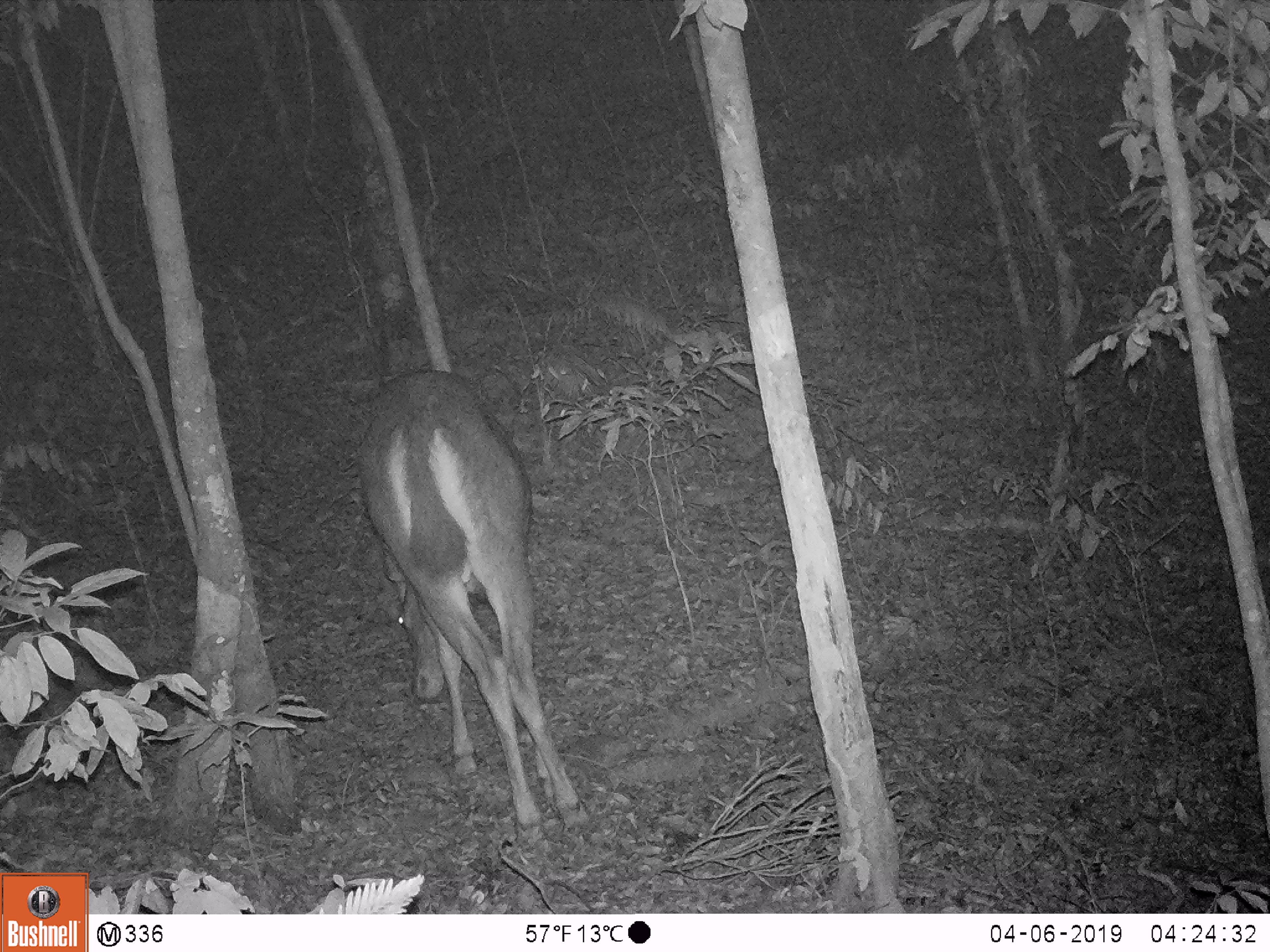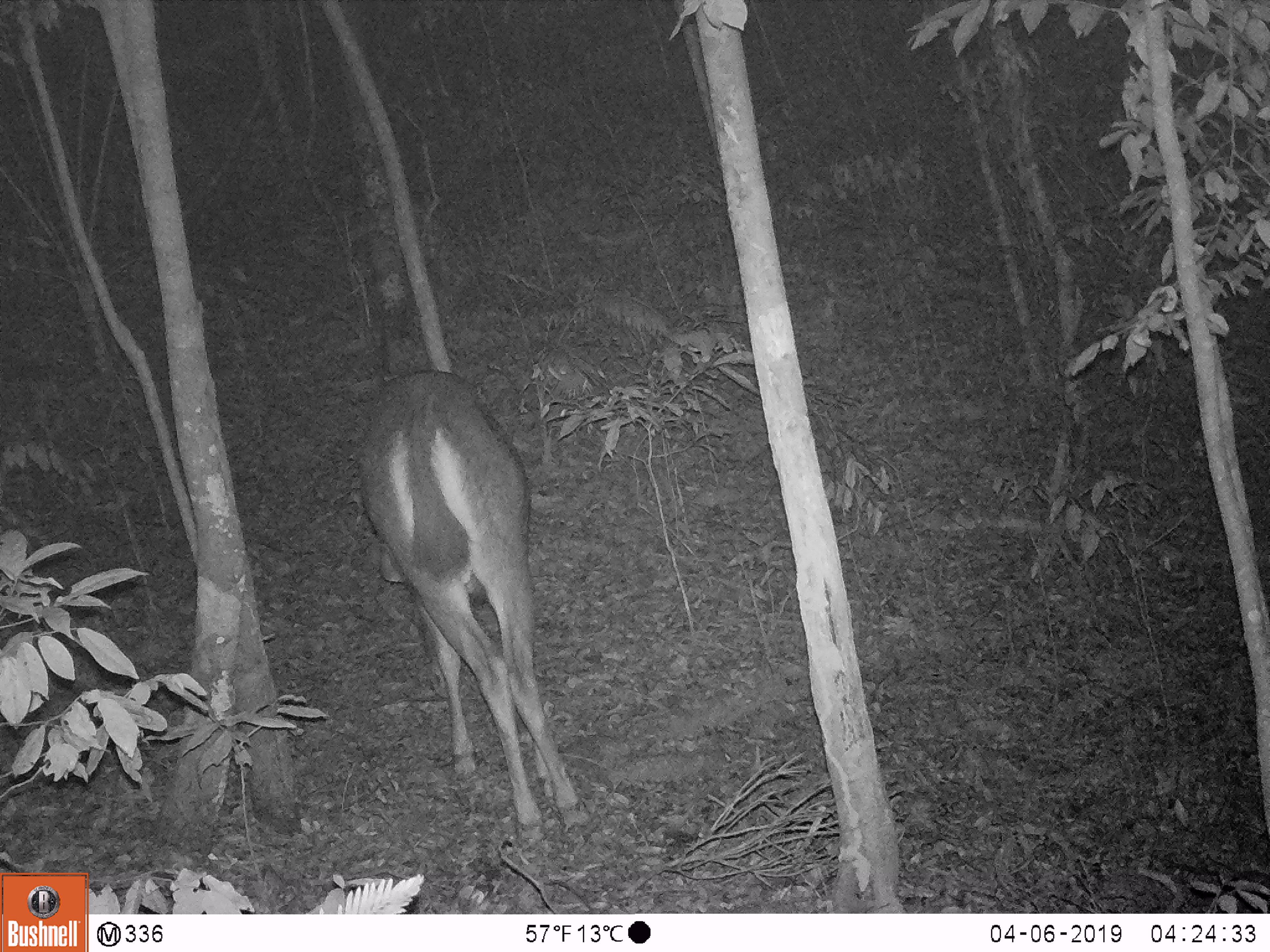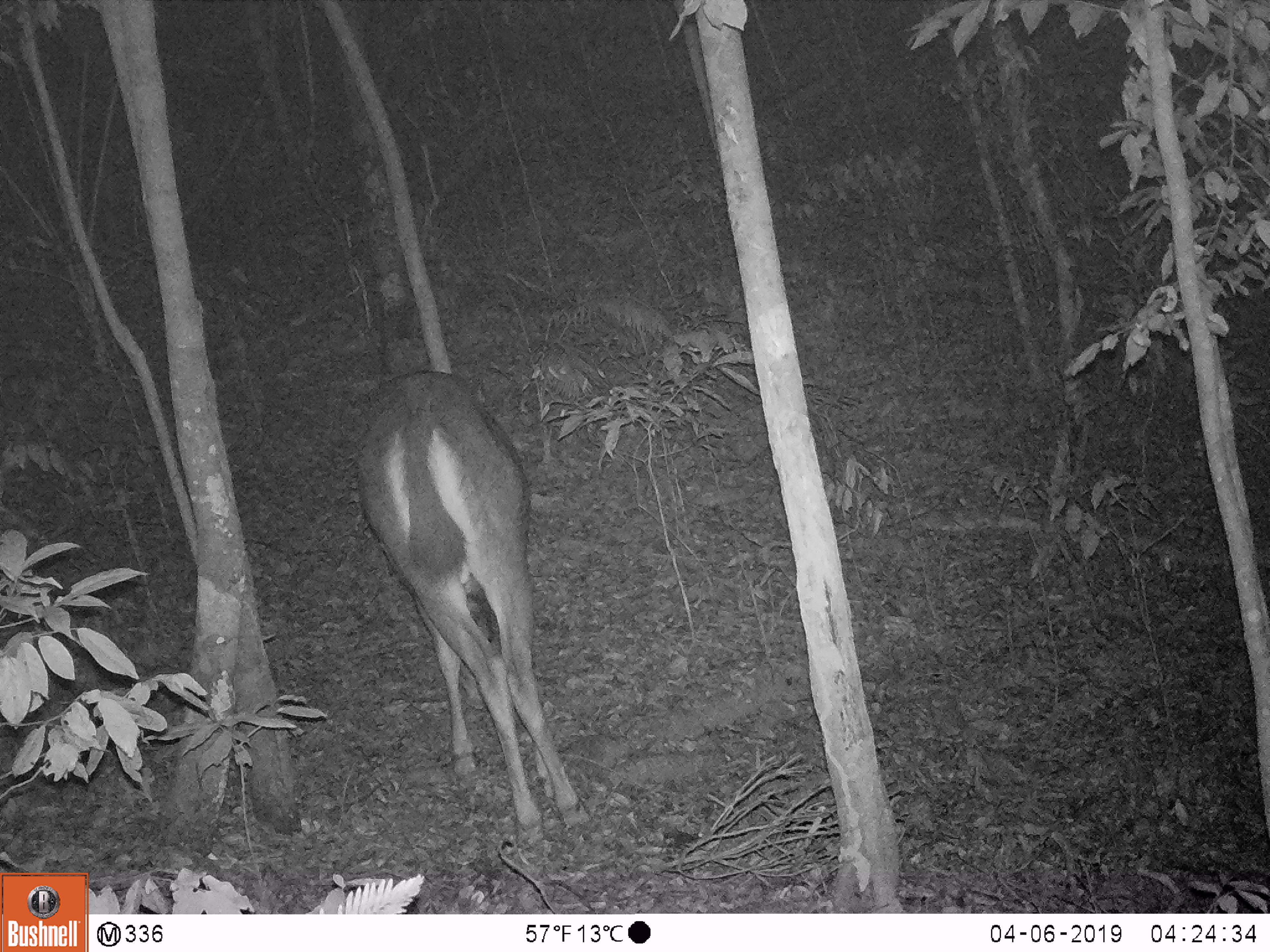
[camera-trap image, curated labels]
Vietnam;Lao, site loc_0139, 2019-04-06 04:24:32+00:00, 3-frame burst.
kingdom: Animalia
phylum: Chordata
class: Mammalia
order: Artiodactyla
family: Cervidae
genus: Rusa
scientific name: Rusa unicolor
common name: sambar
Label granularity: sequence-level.